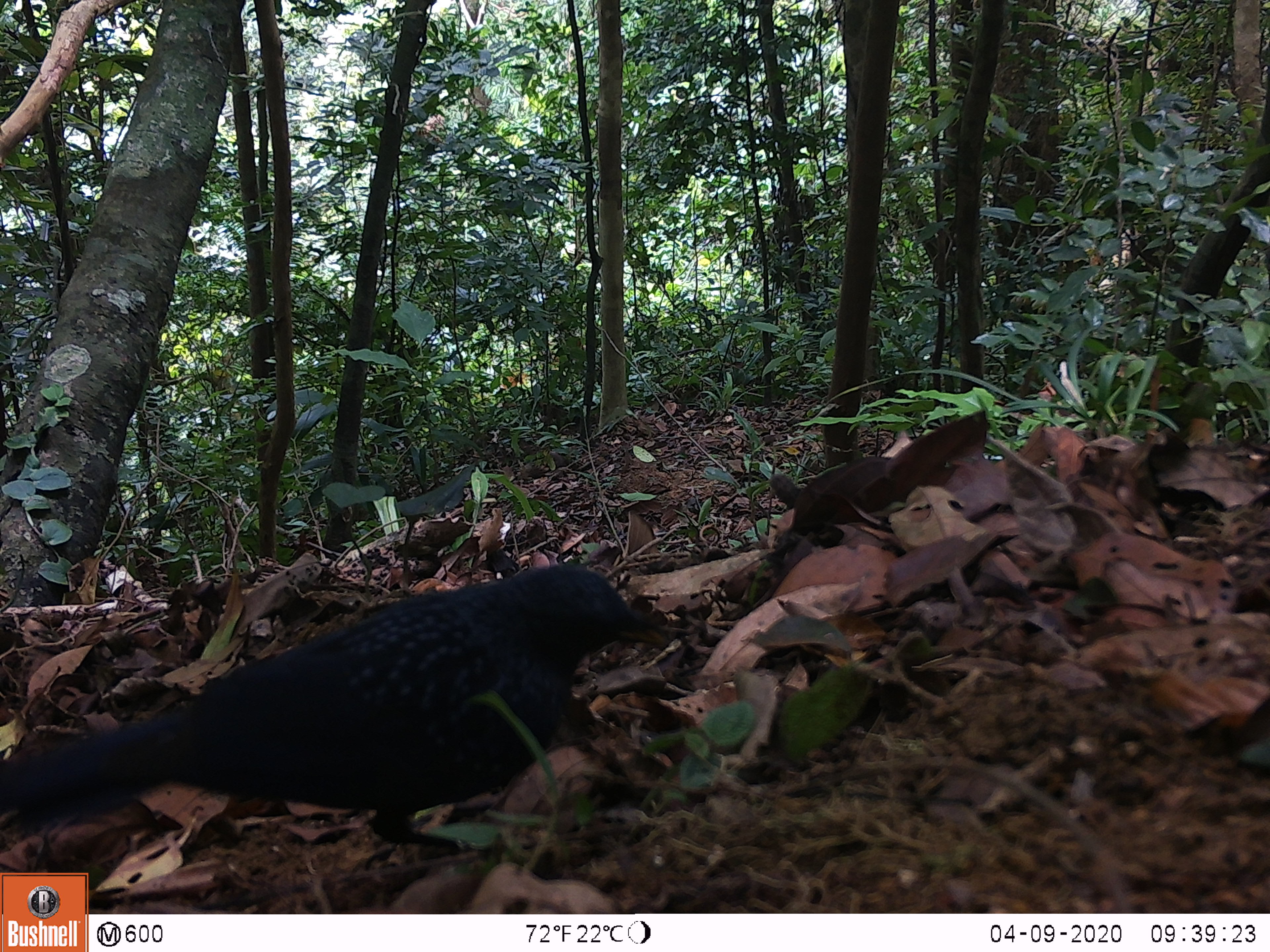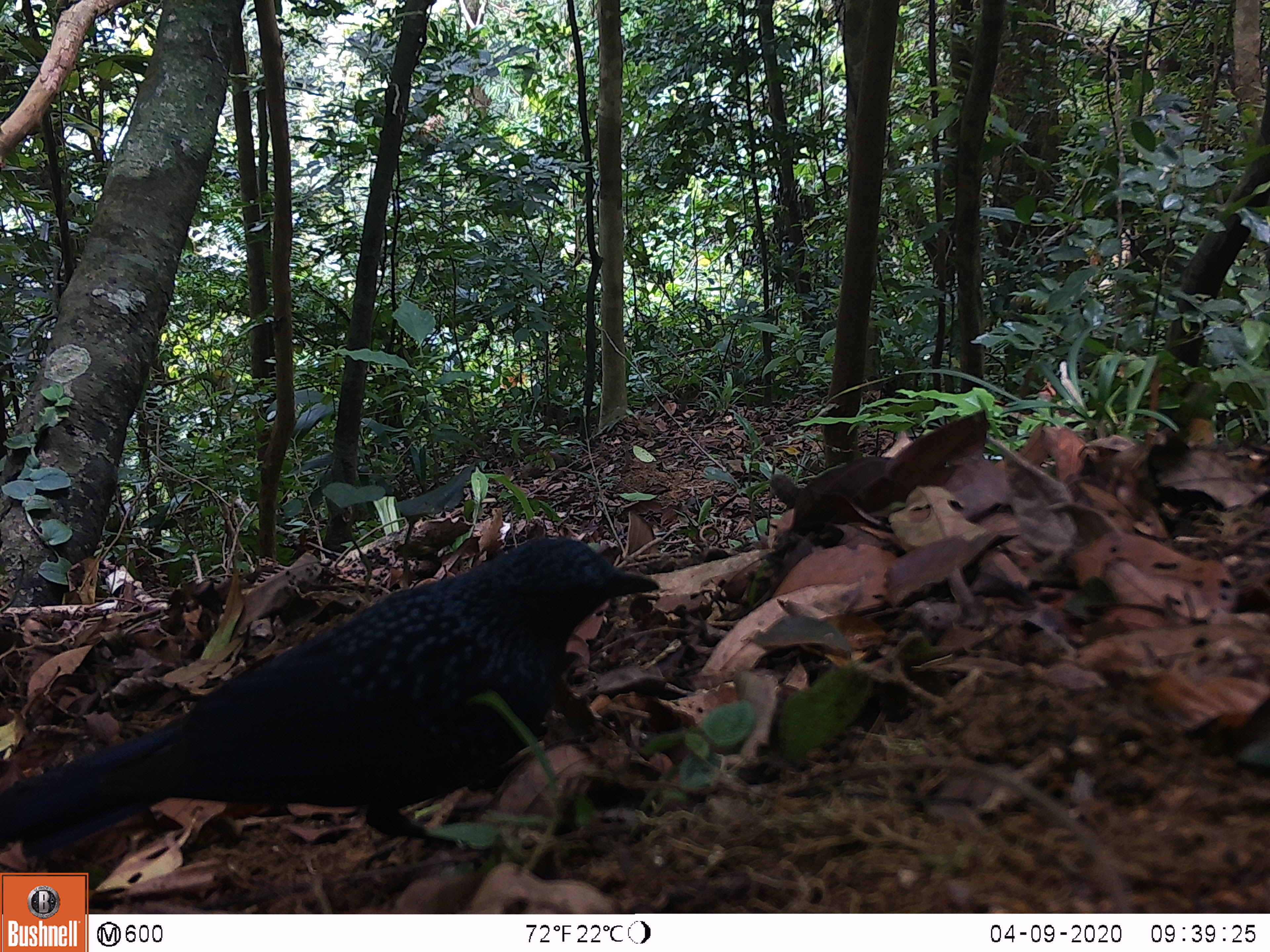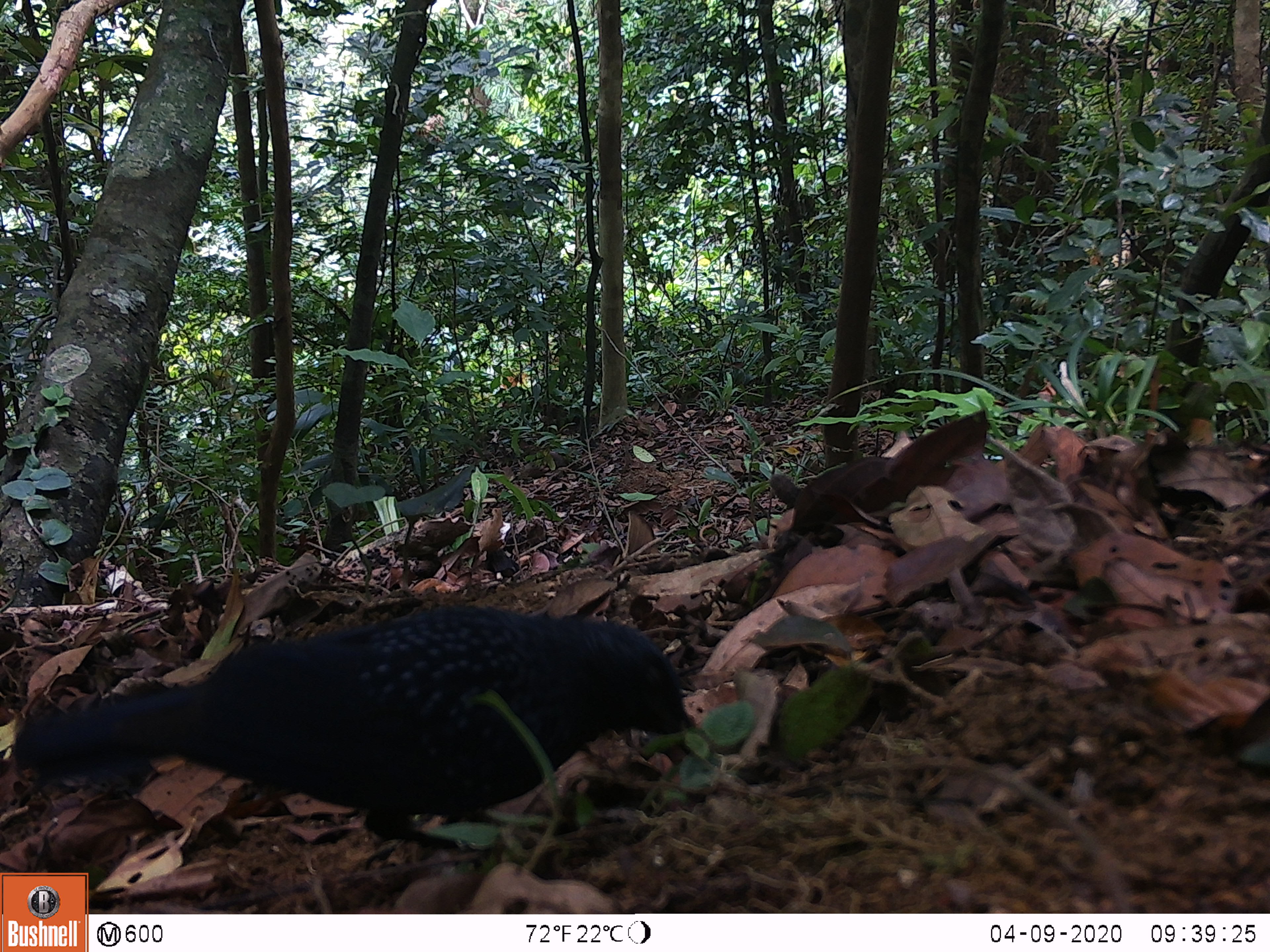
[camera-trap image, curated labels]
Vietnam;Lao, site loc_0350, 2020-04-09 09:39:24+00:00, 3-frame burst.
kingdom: Animalia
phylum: Chordata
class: Aves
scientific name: Aves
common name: bird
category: unidentified bird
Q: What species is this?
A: Unidentified bird (bird) (Aves).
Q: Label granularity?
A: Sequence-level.